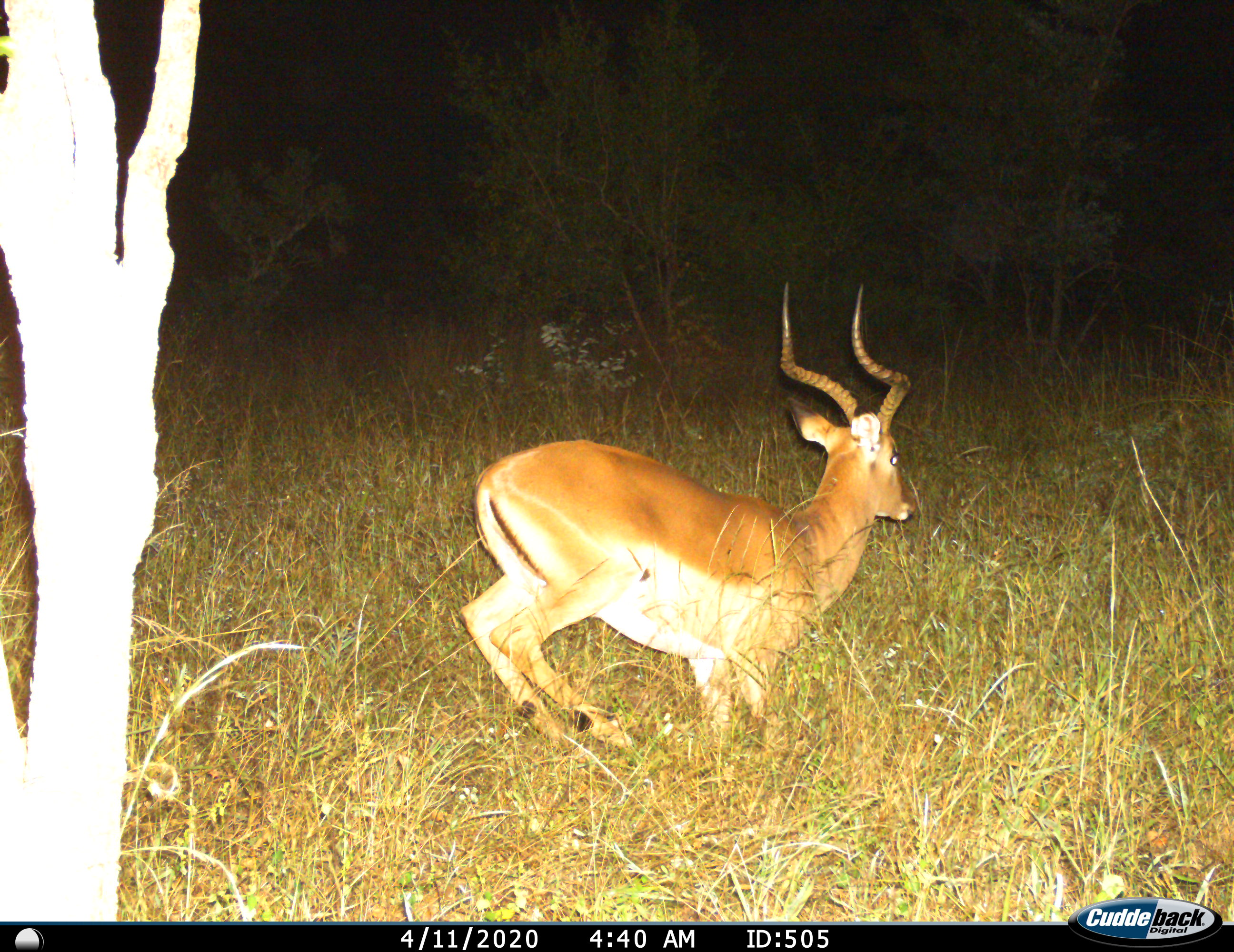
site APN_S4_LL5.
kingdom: Animalia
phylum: Chordata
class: Mammalia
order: Artiodactyla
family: Bovidae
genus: Aepyceros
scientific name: Aepyceros melampus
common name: impala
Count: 1.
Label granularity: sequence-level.